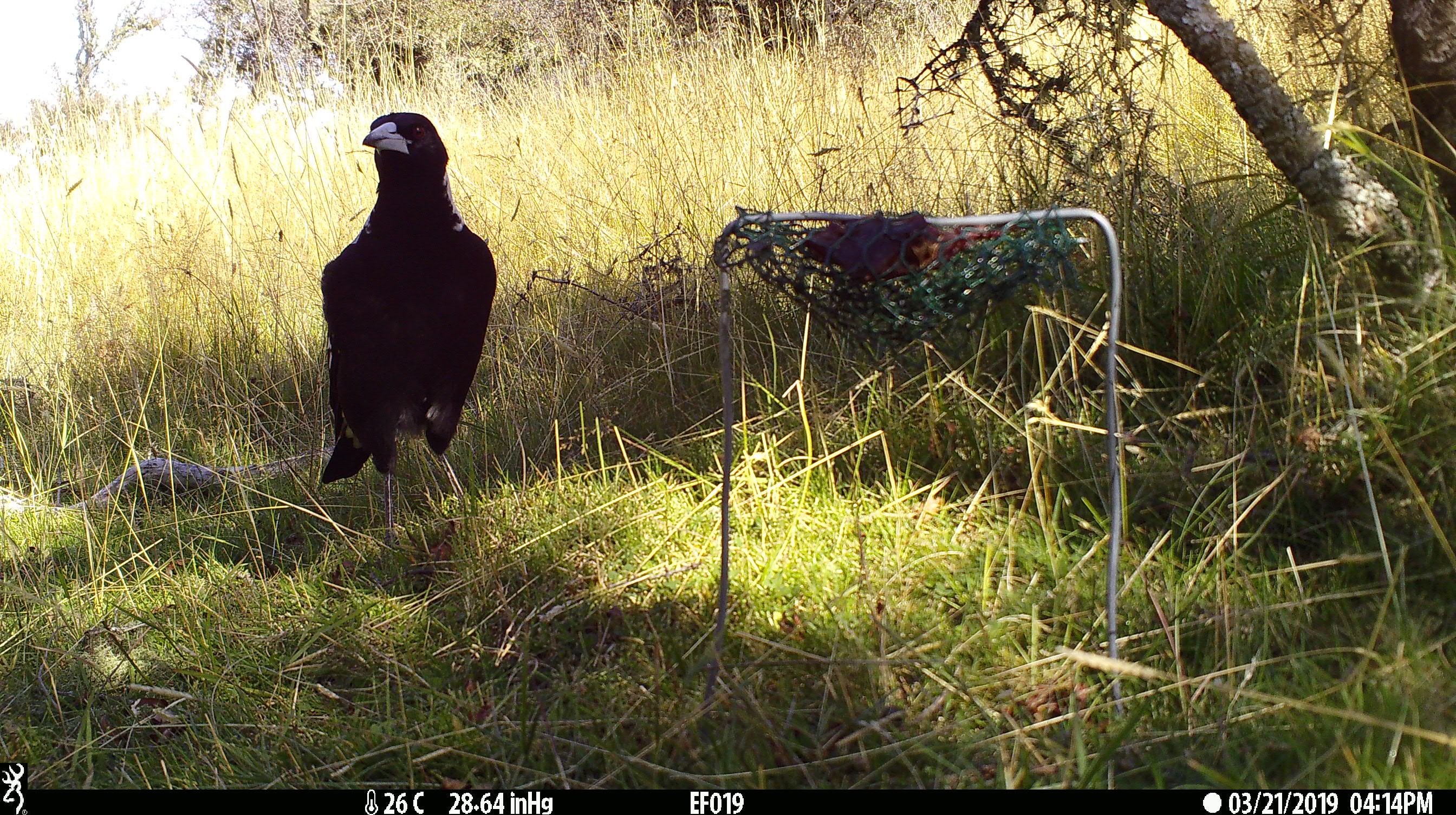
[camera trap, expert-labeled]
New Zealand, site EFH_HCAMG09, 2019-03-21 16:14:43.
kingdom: Animalia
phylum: Chordata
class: Aves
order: Passeriformes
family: Artamidae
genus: Gymnorhina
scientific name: Gymnorhina tibicen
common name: australian magpie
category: magpie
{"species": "magpie (australian magpie) (Gymnorhina tibicen)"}